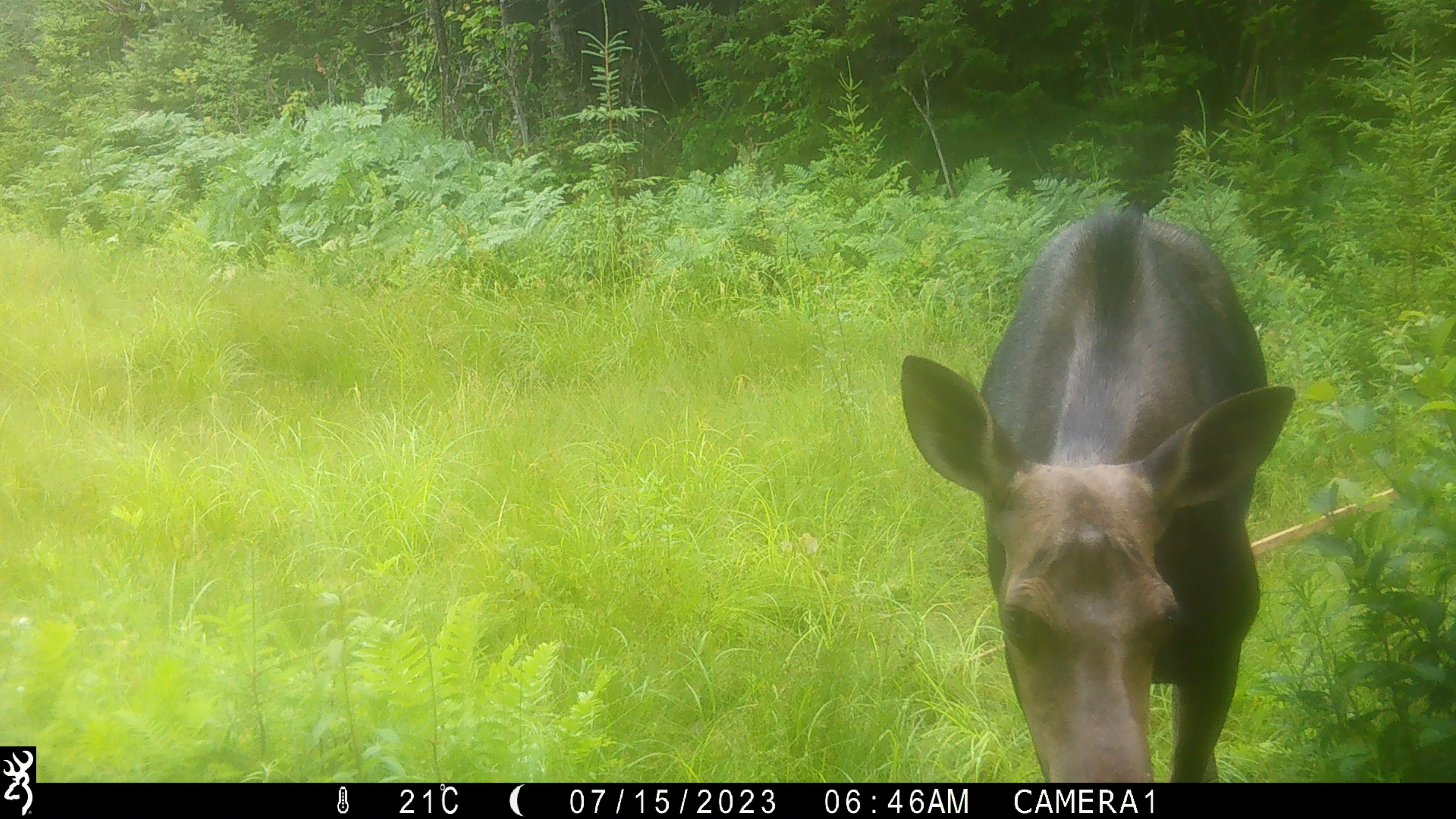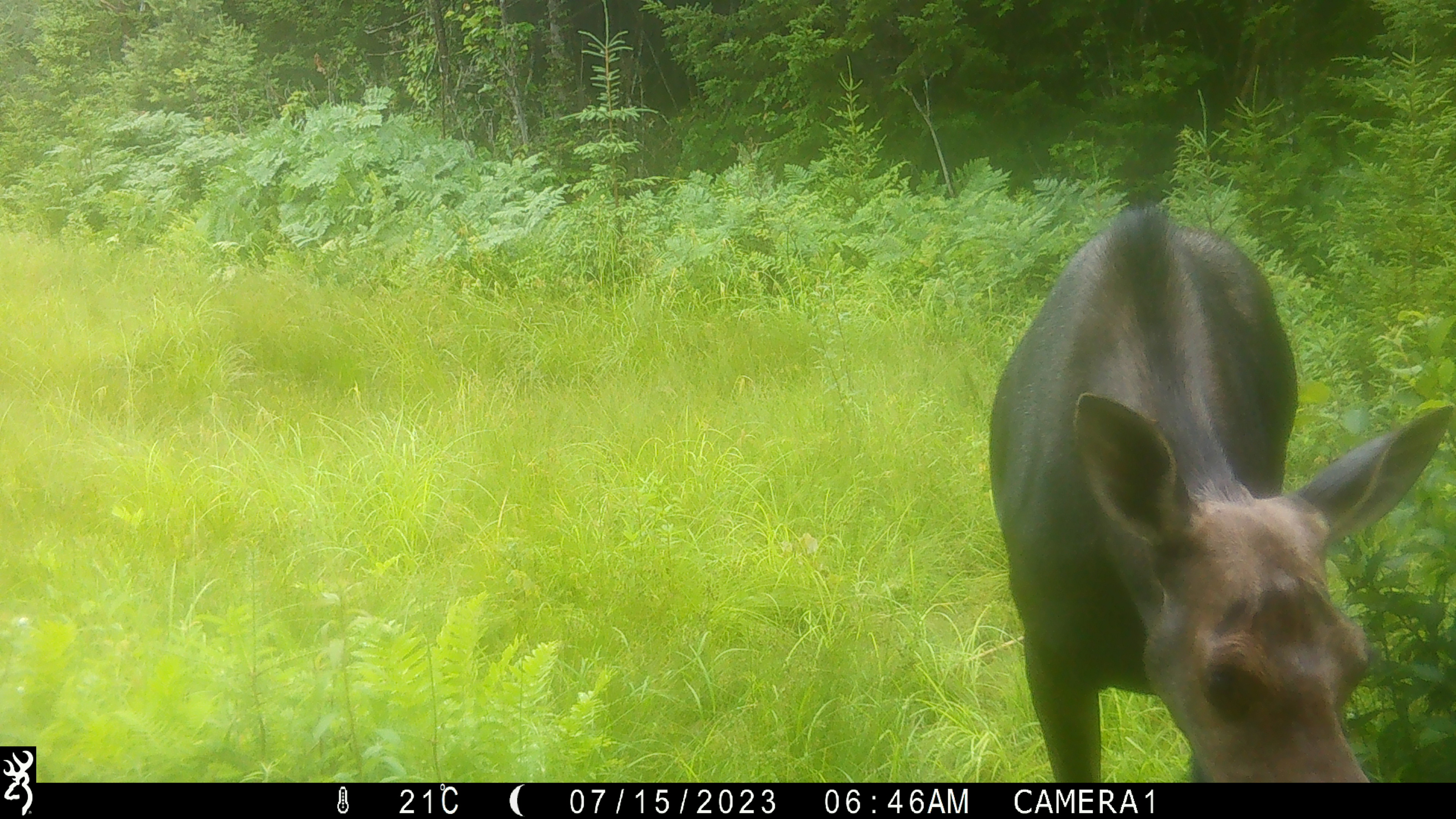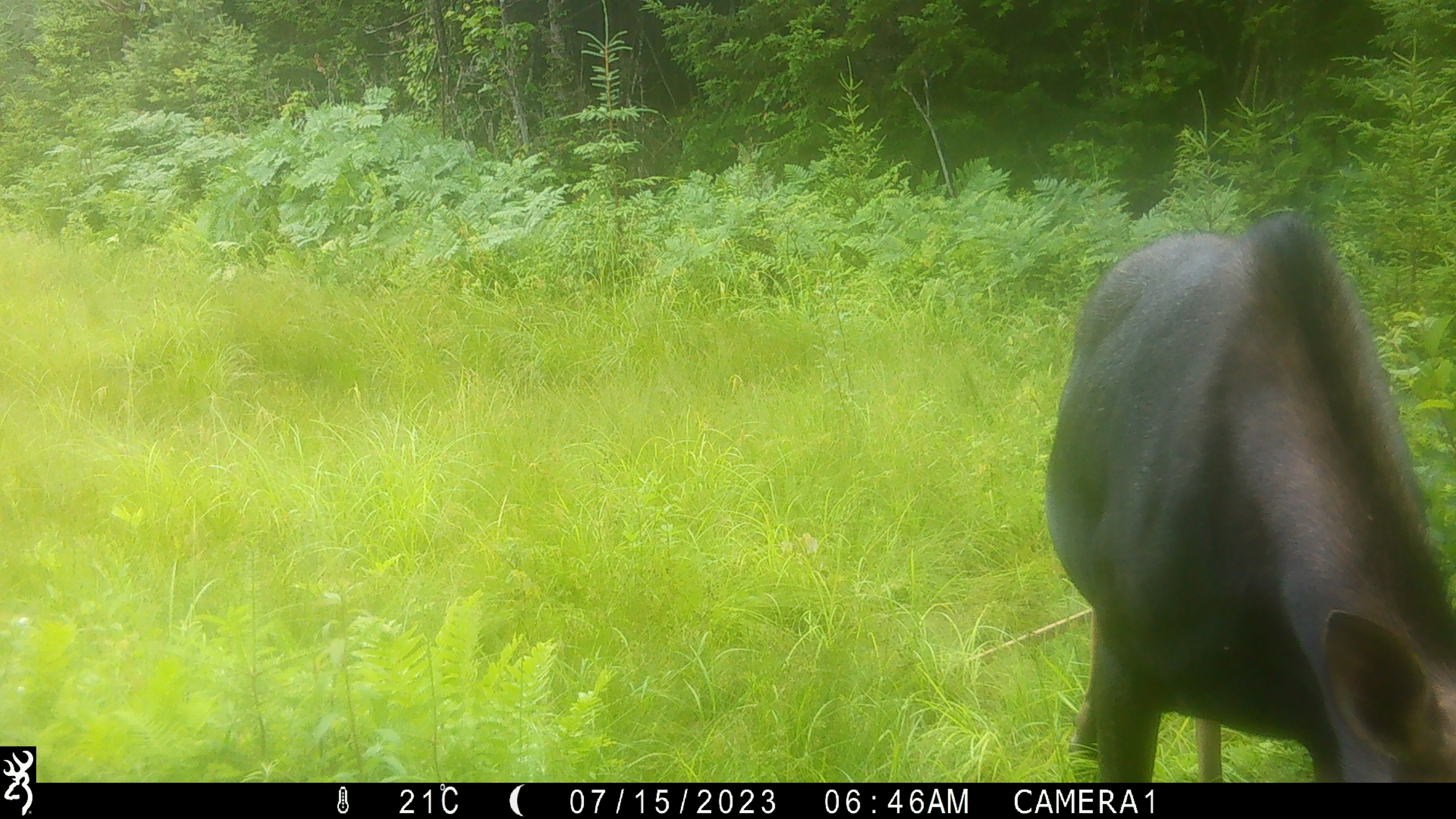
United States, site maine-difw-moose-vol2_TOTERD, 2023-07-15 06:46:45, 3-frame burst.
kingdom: Animalia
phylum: Chordata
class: Mammalia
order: Artiodactyla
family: Cervidae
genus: Alces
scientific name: Alces alces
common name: moose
Moose (Alces alces).